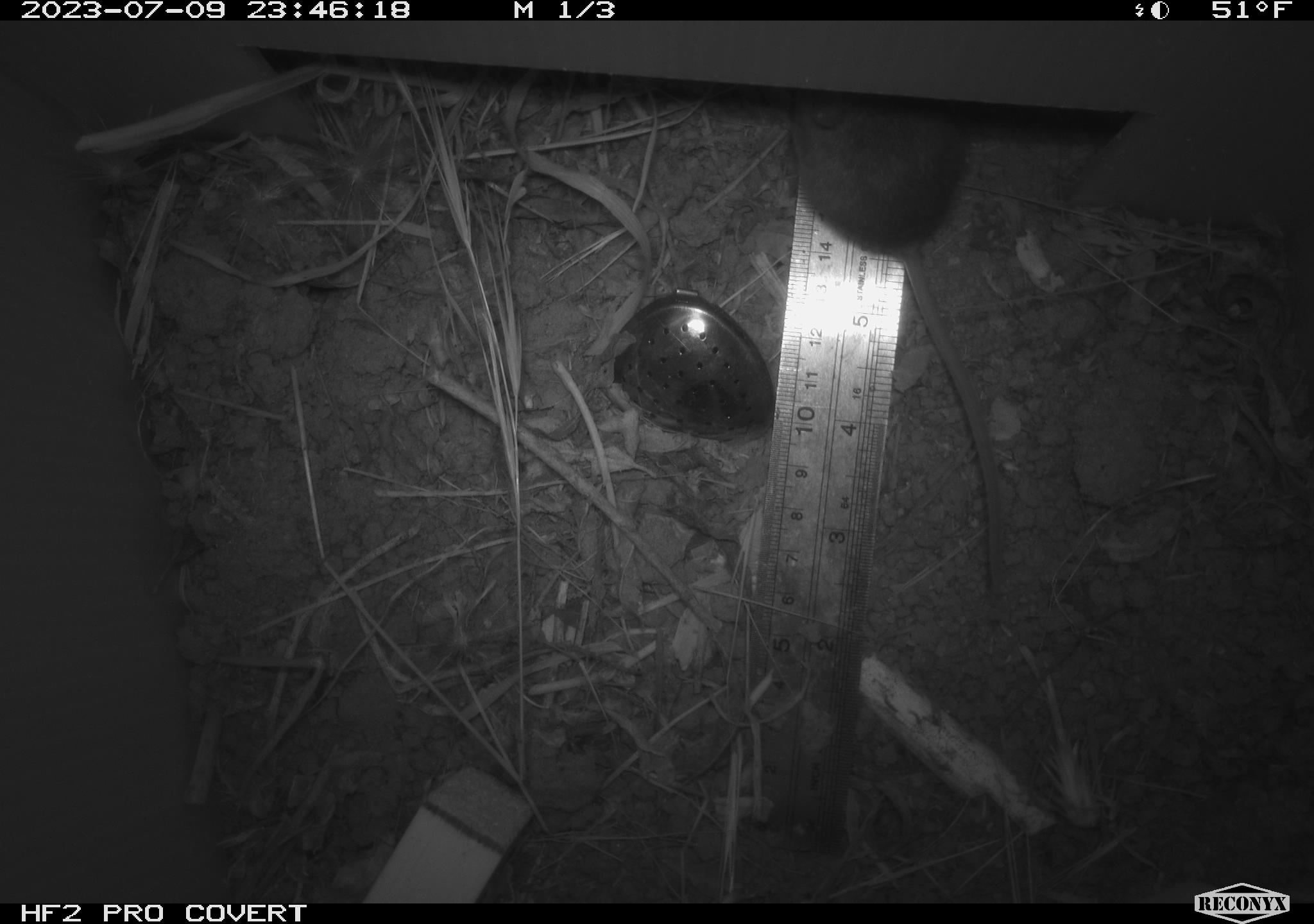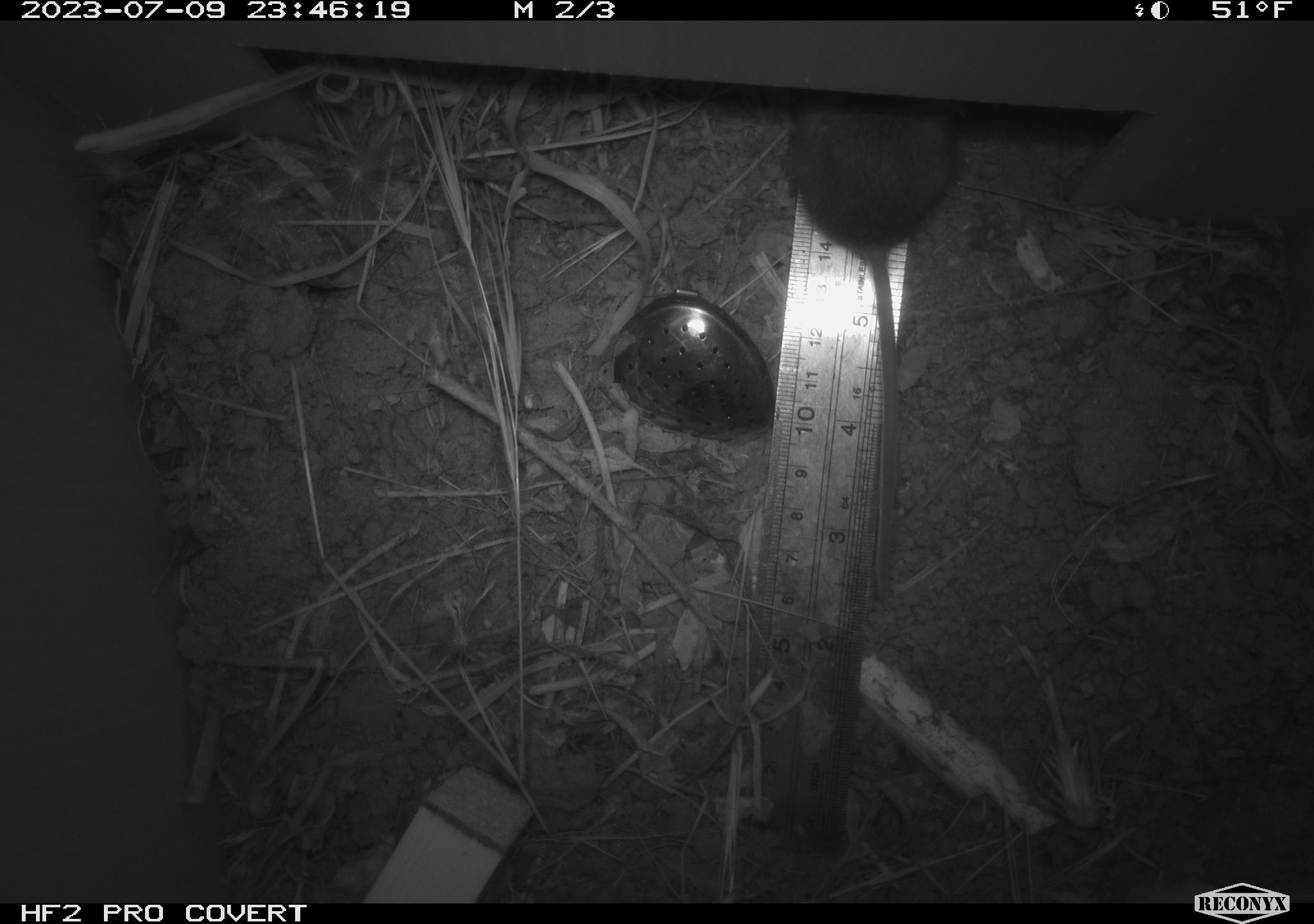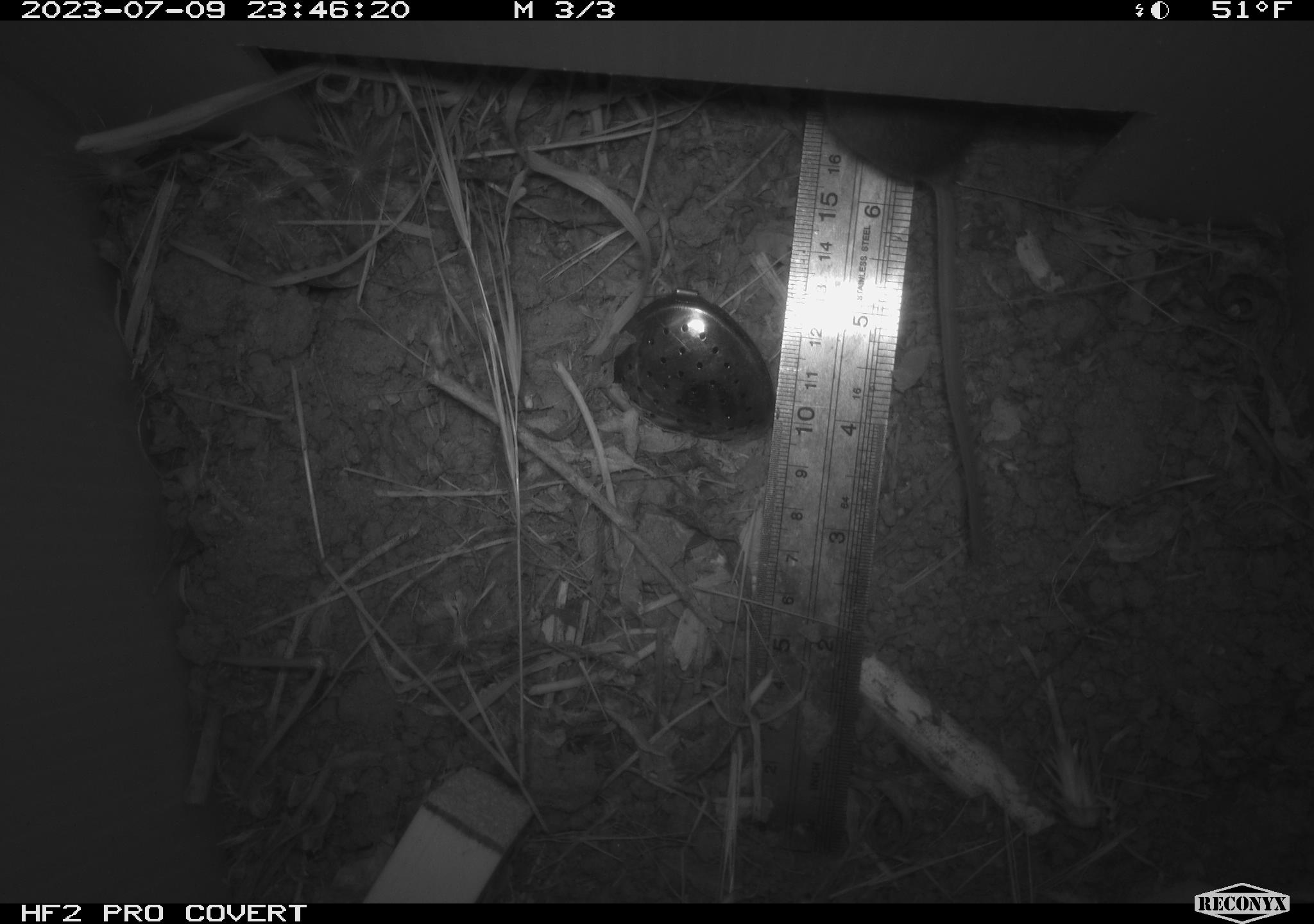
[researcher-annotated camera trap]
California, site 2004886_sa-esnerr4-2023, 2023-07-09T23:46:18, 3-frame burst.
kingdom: Animalia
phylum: Chordata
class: Mammalia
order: Rodentia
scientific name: Rodentia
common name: mouse species